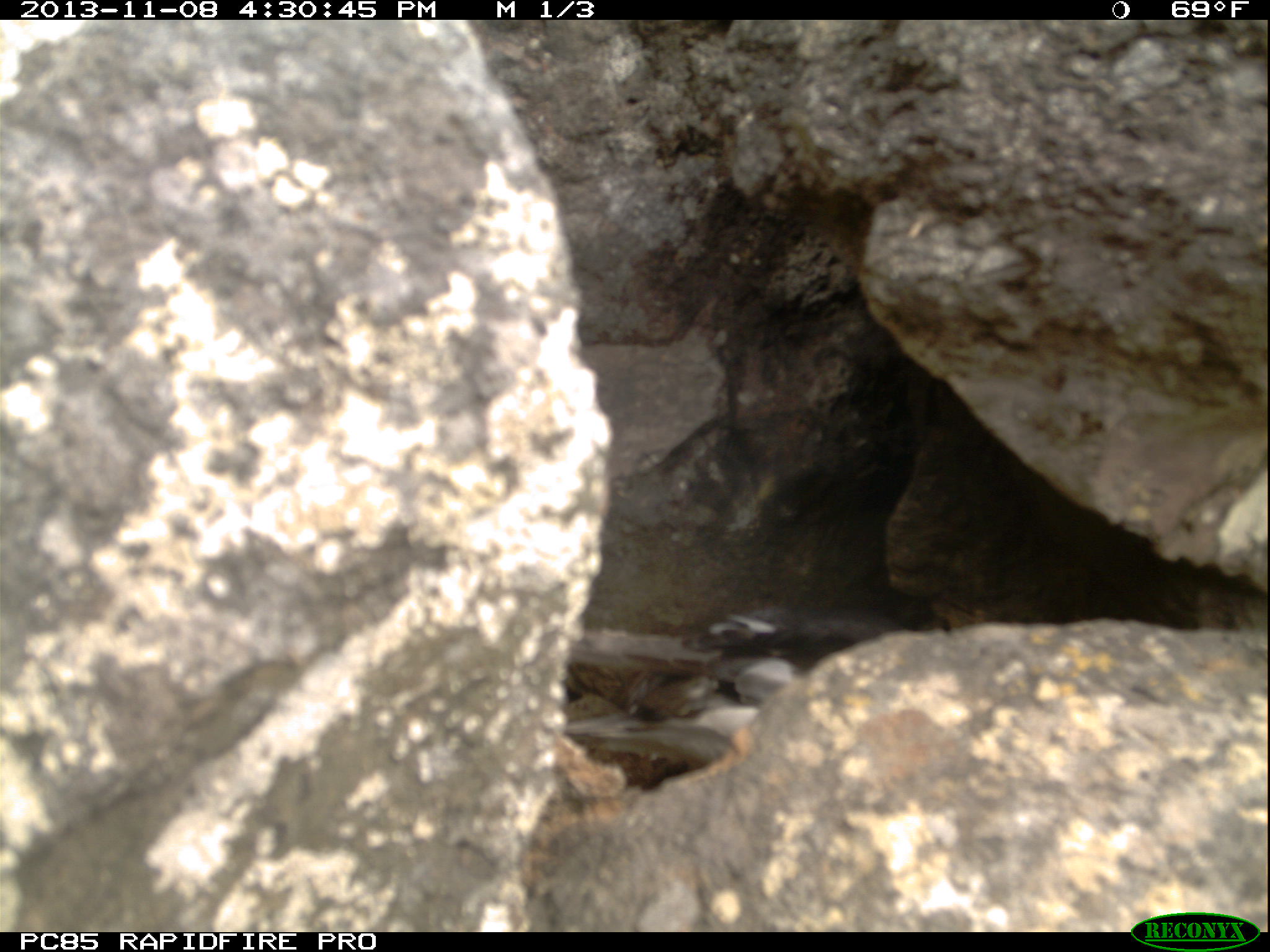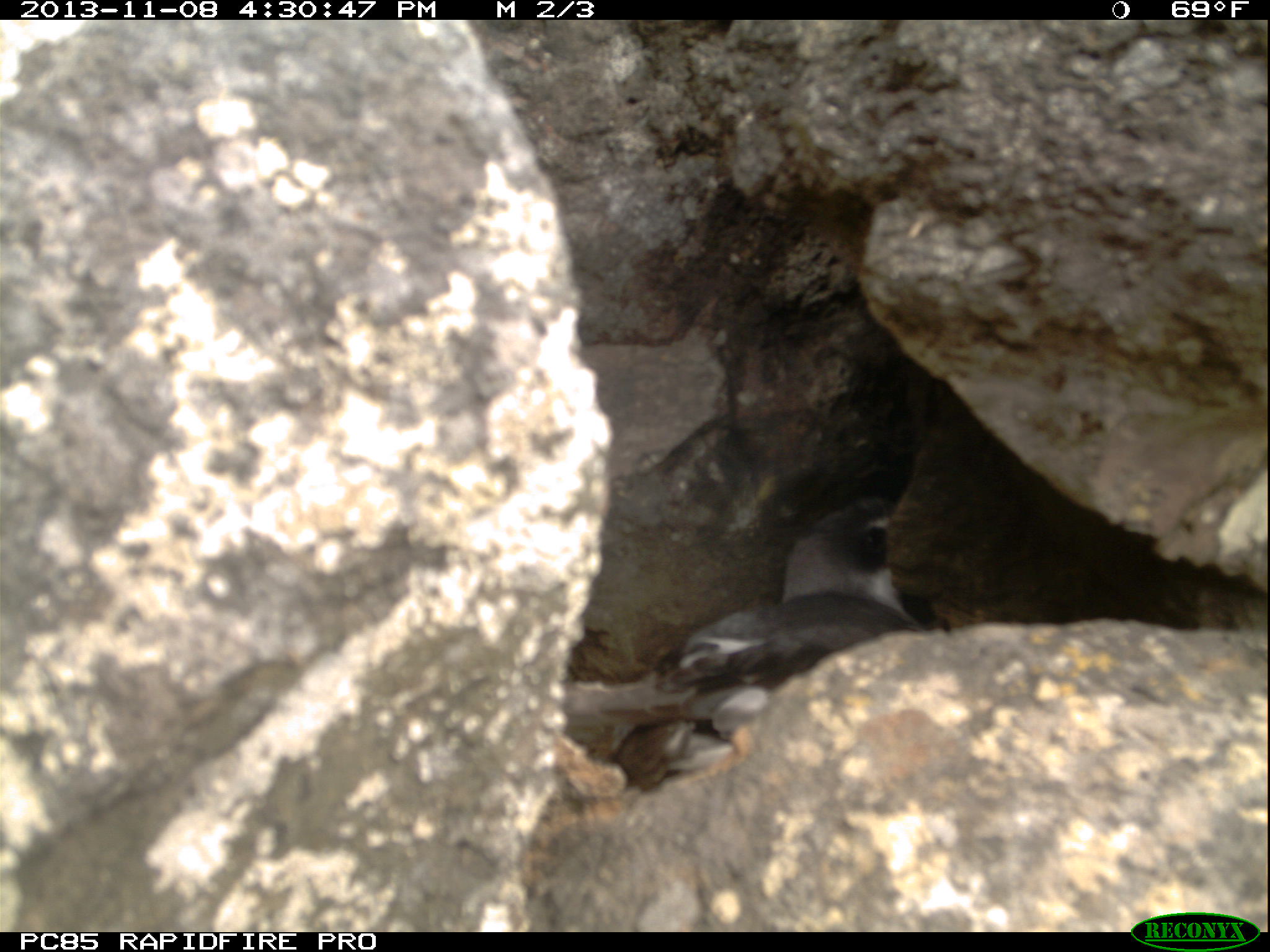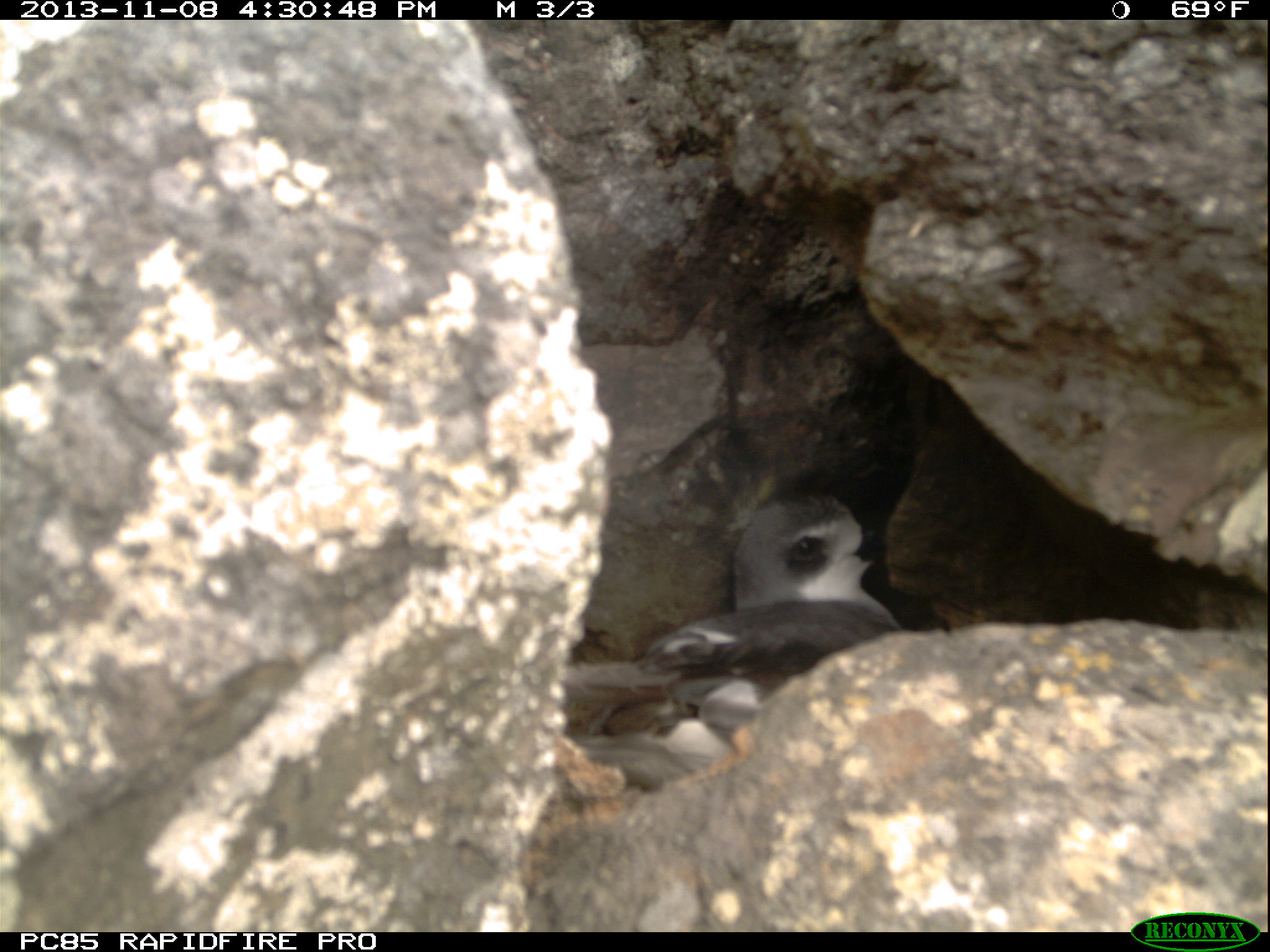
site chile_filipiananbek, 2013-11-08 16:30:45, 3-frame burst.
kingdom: Animalia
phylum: Chordata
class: Aves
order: Procellariiformes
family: Procellariidae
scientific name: Procellariidae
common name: petrel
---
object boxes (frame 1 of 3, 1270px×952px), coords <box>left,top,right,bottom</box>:
petrel: <box>557,591,922,765</box>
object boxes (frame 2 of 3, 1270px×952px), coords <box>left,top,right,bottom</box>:
petrel: <box>549,497,926,795</box>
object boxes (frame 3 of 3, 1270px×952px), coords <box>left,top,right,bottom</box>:
petrel: <box>573,487,905,739</box>